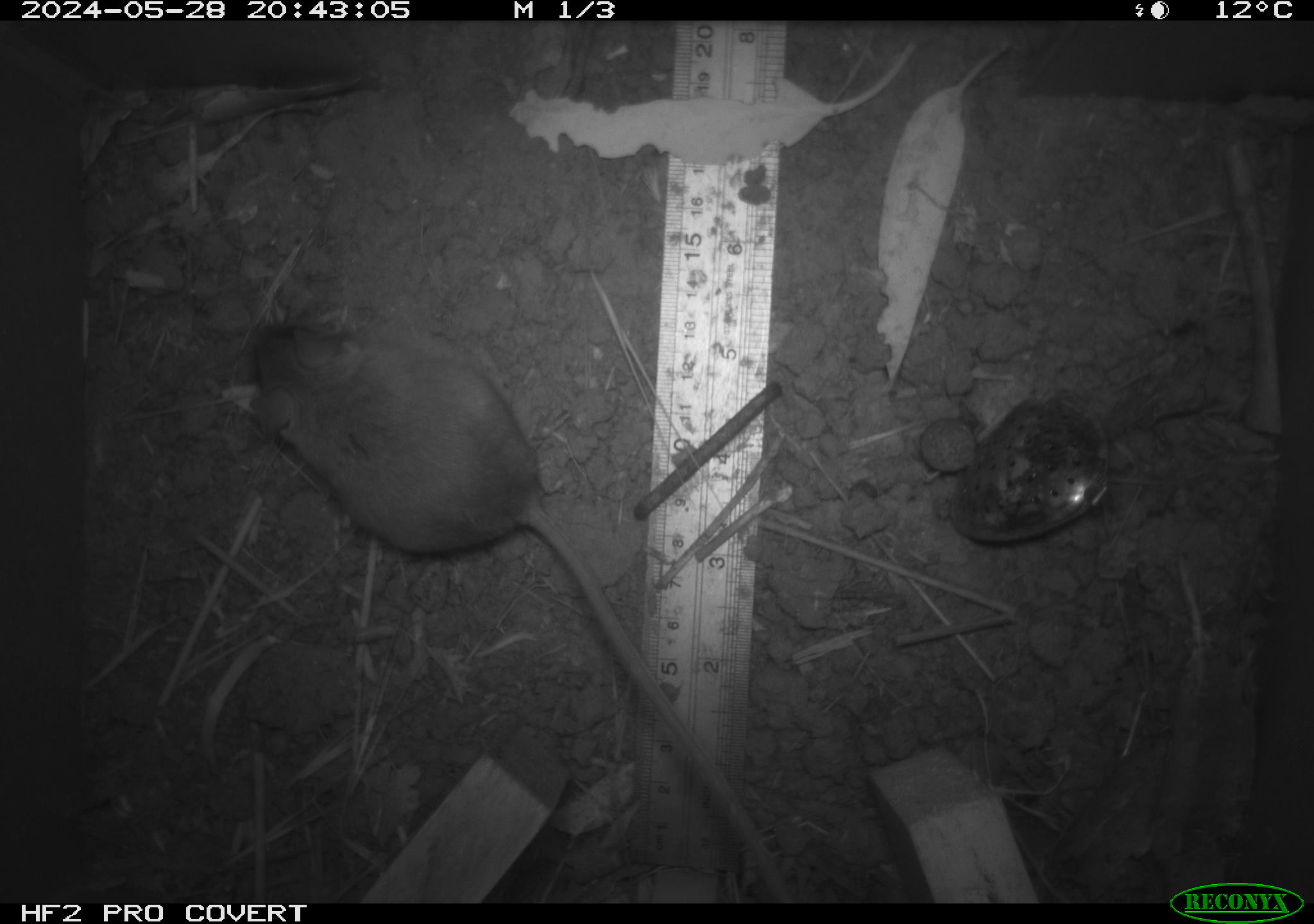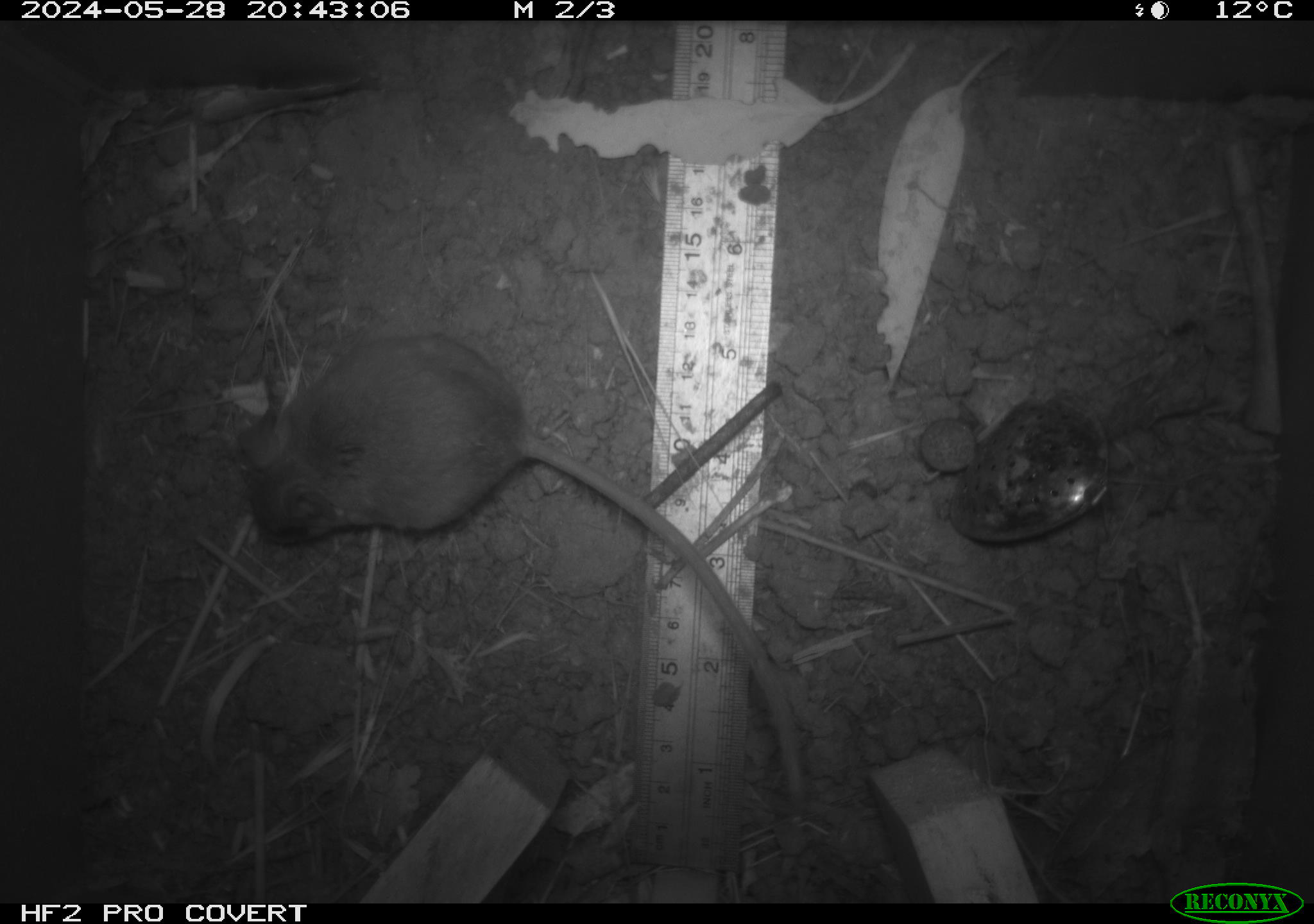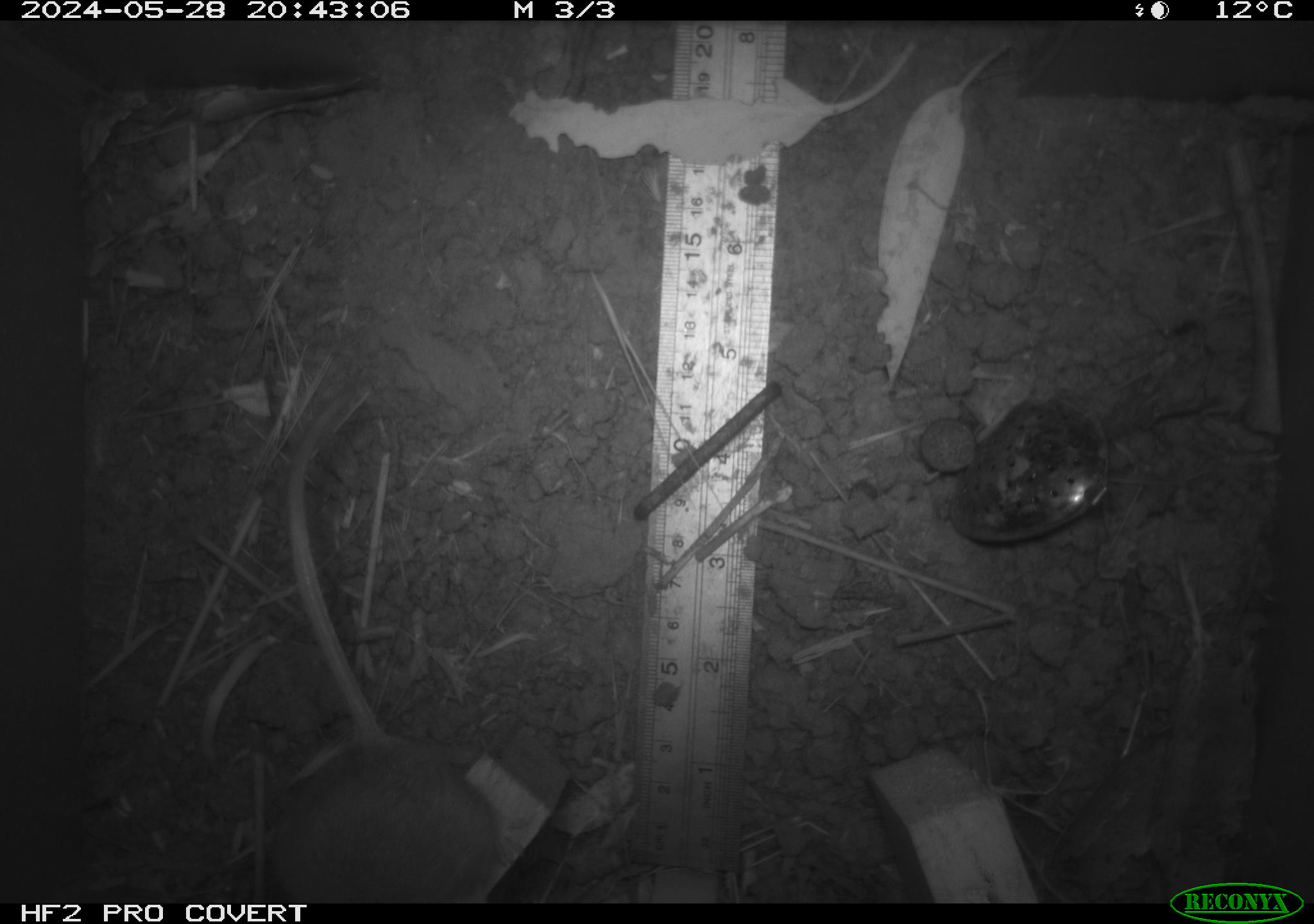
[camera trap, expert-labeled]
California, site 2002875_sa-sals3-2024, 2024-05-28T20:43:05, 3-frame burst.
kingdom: Animalia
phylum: Chordata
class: Mammalia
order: Rodentia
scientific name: Rodentia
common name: rodent